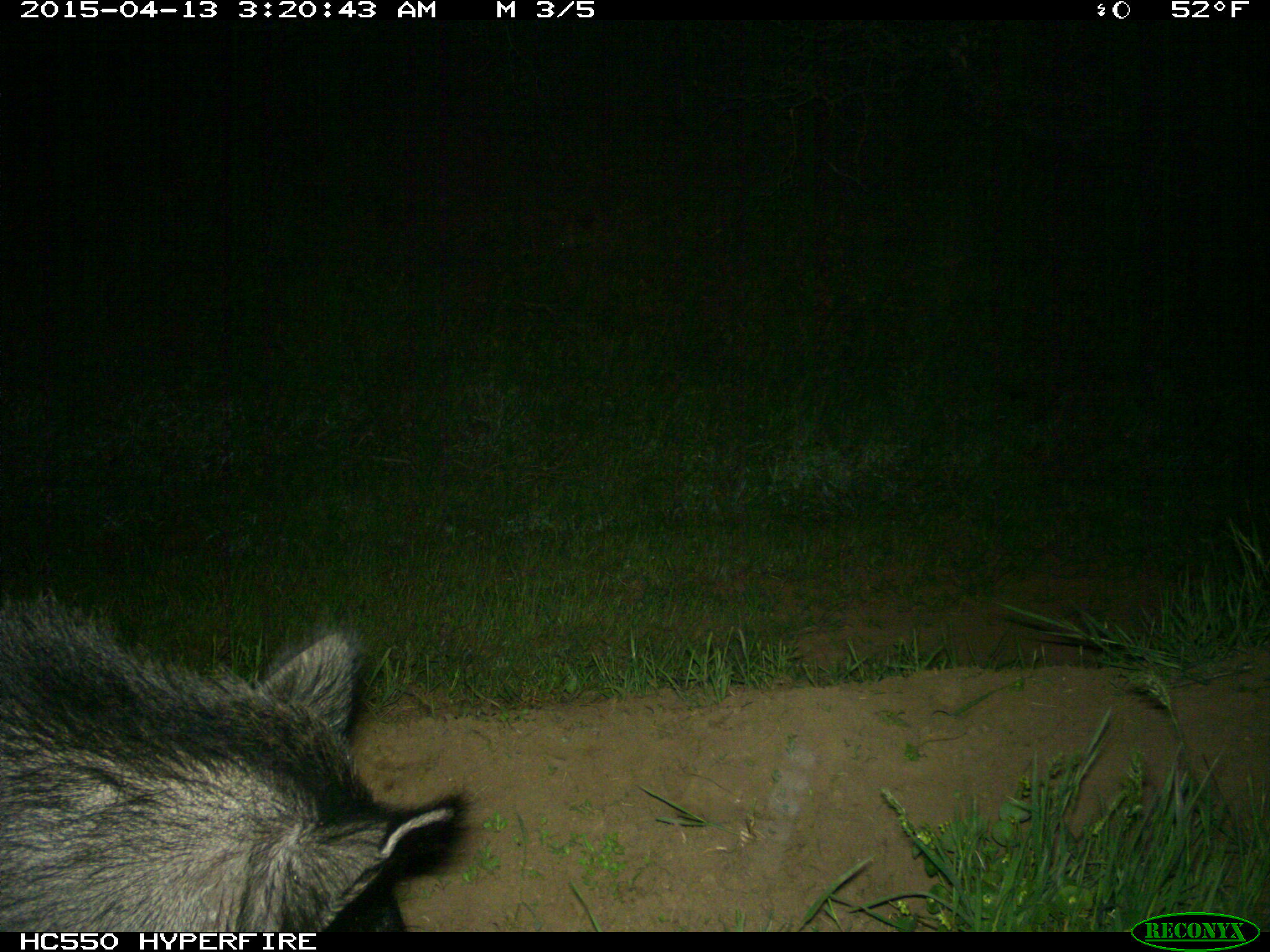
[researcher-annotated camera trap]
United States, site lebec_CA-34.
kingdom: Animalia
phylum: Chordata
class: Mammalia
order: Artiodactyla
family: Suidae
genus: Sus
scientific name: Sus scrofa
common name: wild boar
Sus scrofa (wild boar).